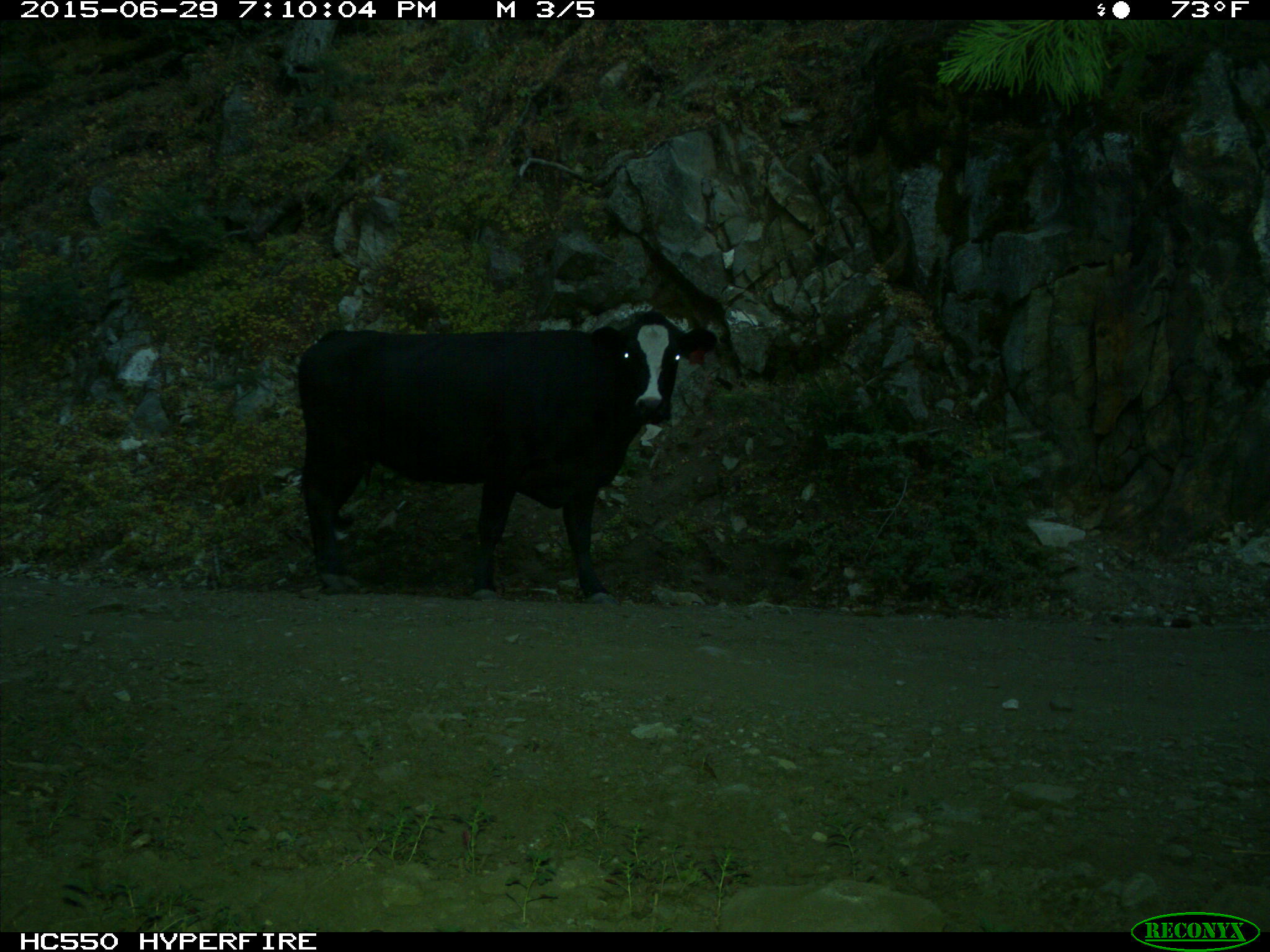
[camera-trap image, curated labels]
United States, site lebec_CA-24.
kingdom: Animalia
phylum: Chordata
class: Mammalia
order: Artiodactyla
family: Bovidae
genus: Bos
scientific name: Bos taurus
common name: domestic cow